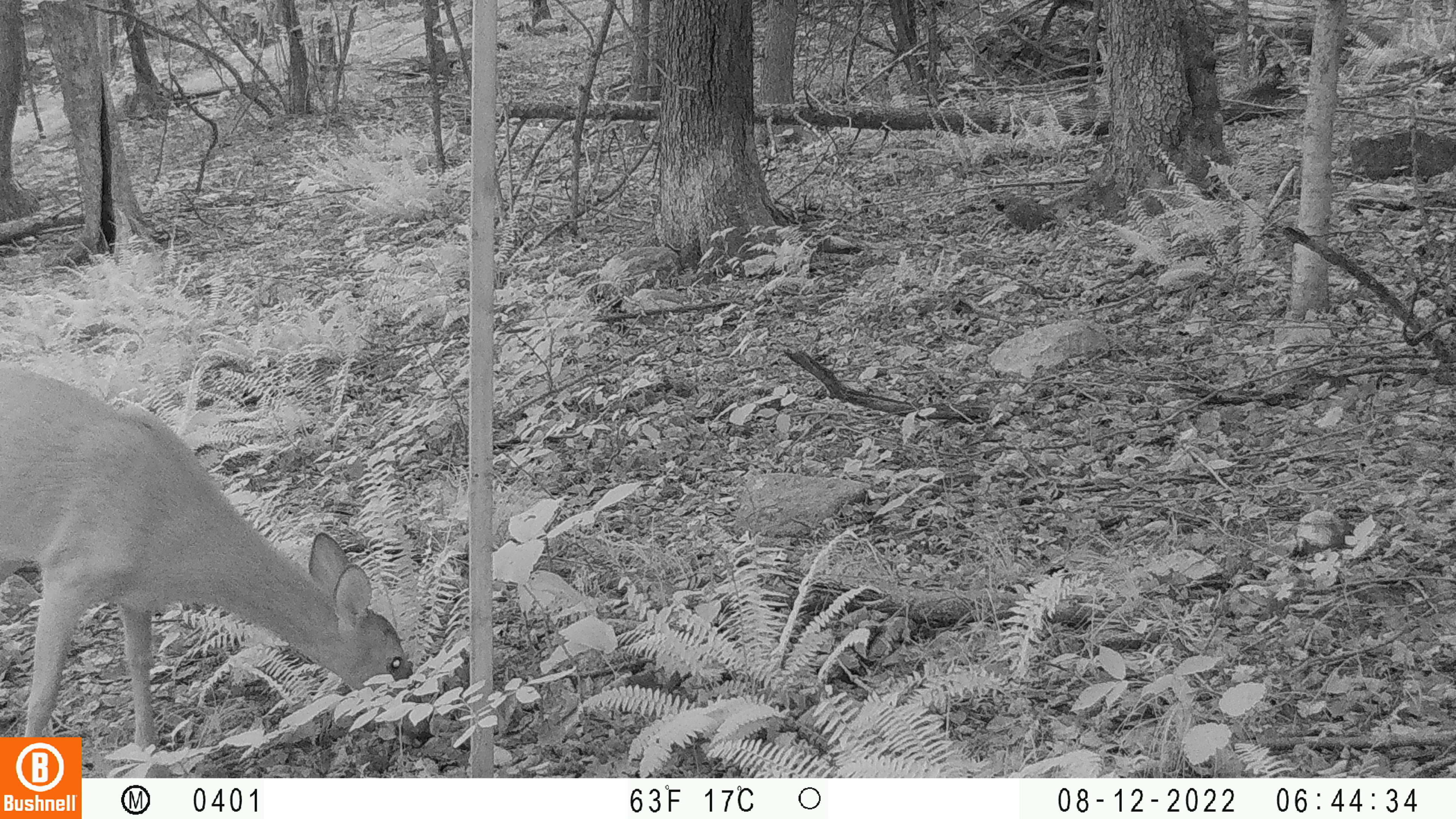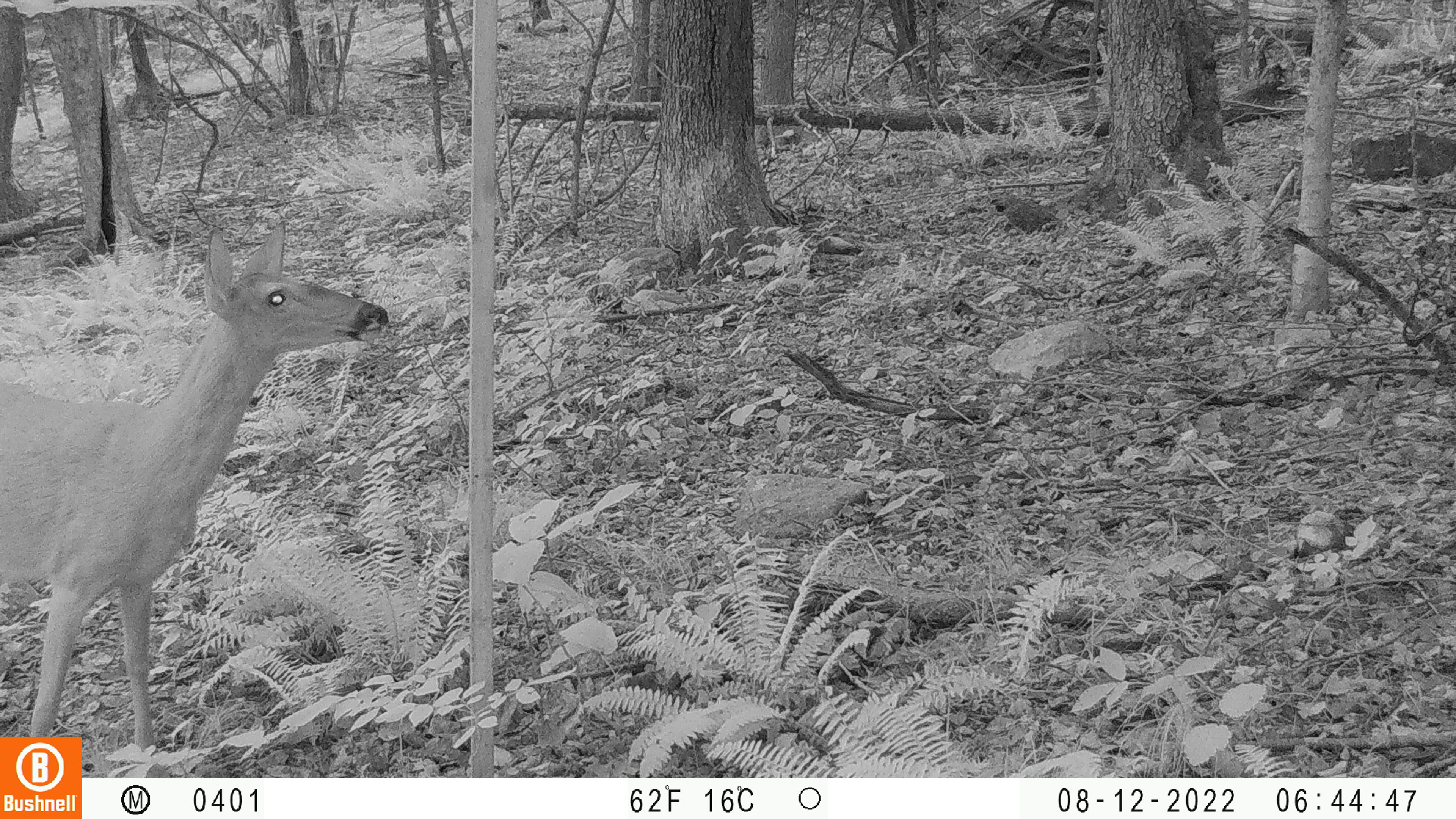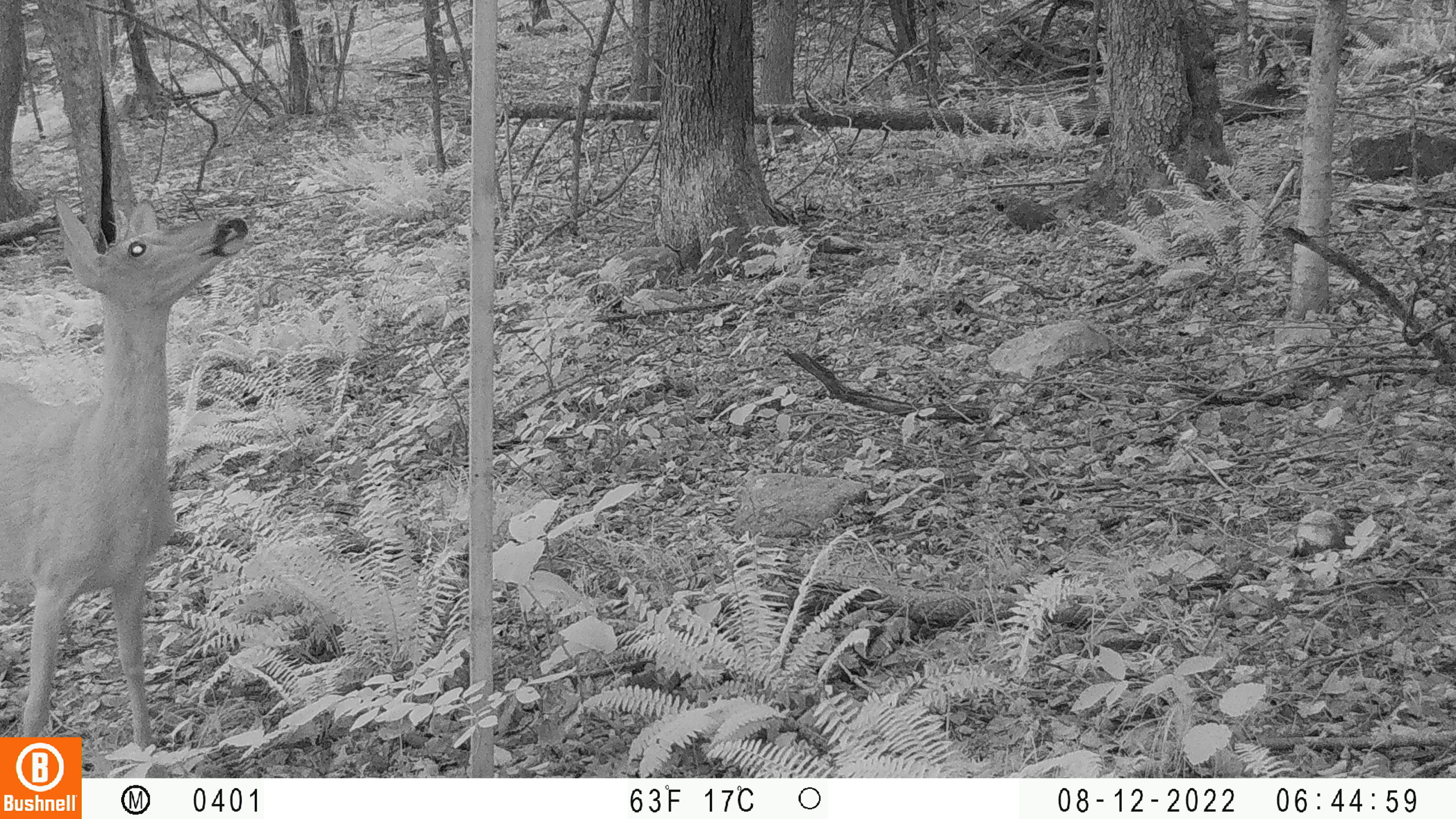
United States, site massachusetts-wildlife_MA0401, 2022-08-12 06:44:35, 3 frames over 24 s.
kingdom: Animalia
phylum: Chordata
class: Mammalia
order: Artiodactyla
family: Cervidae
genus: Odocoileus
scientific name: Odocoileus virginianus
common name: white-tailed deer